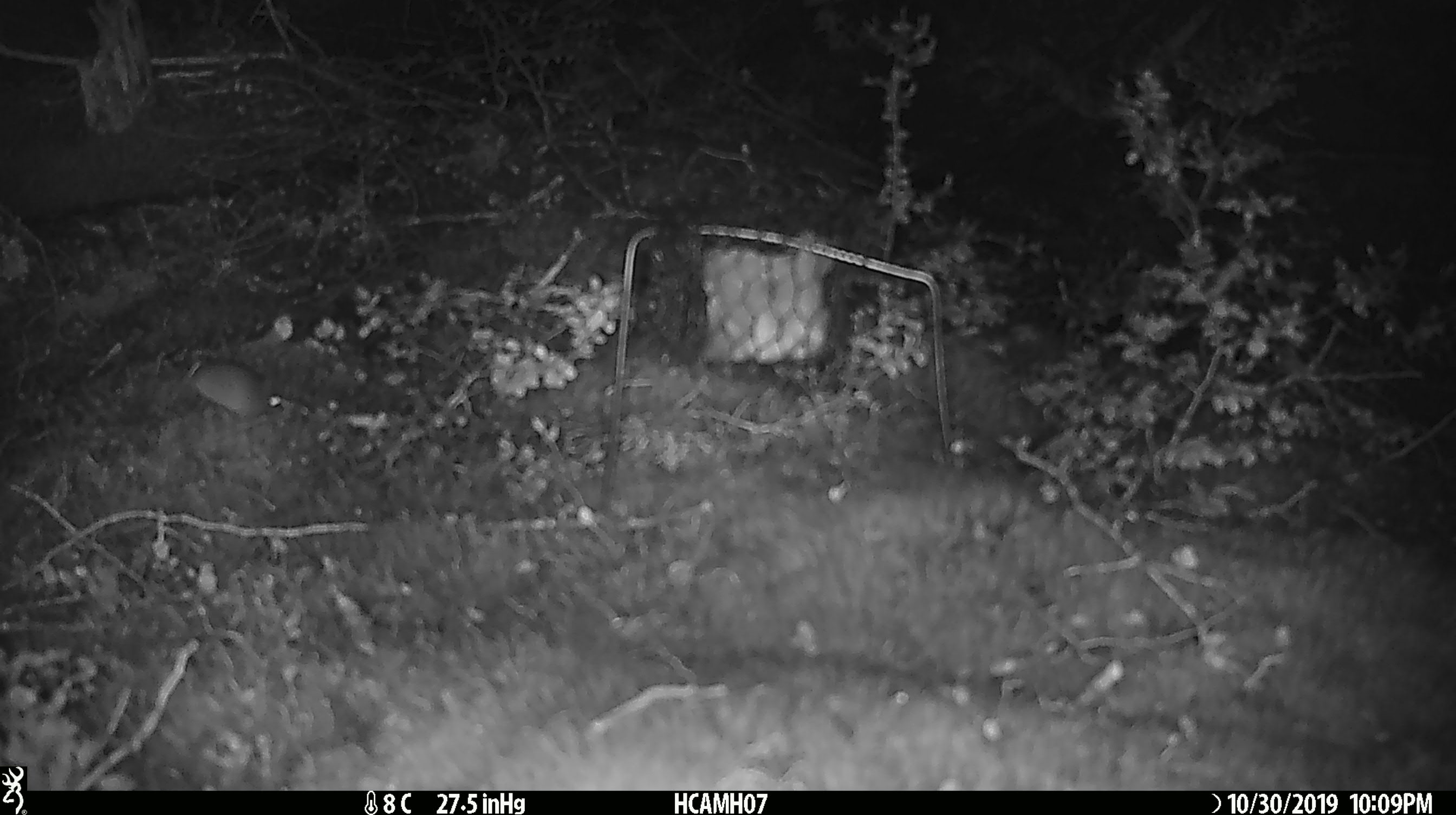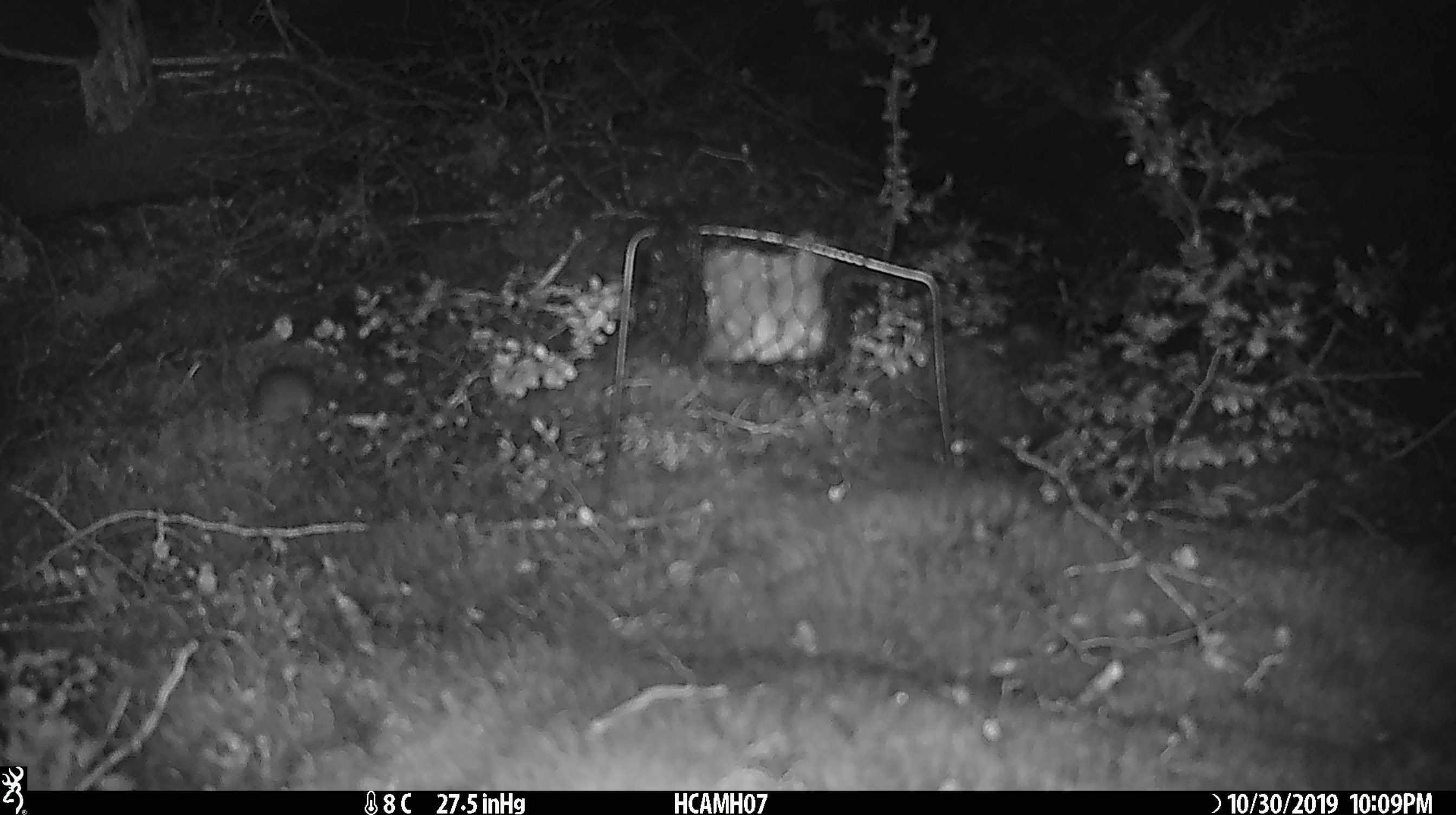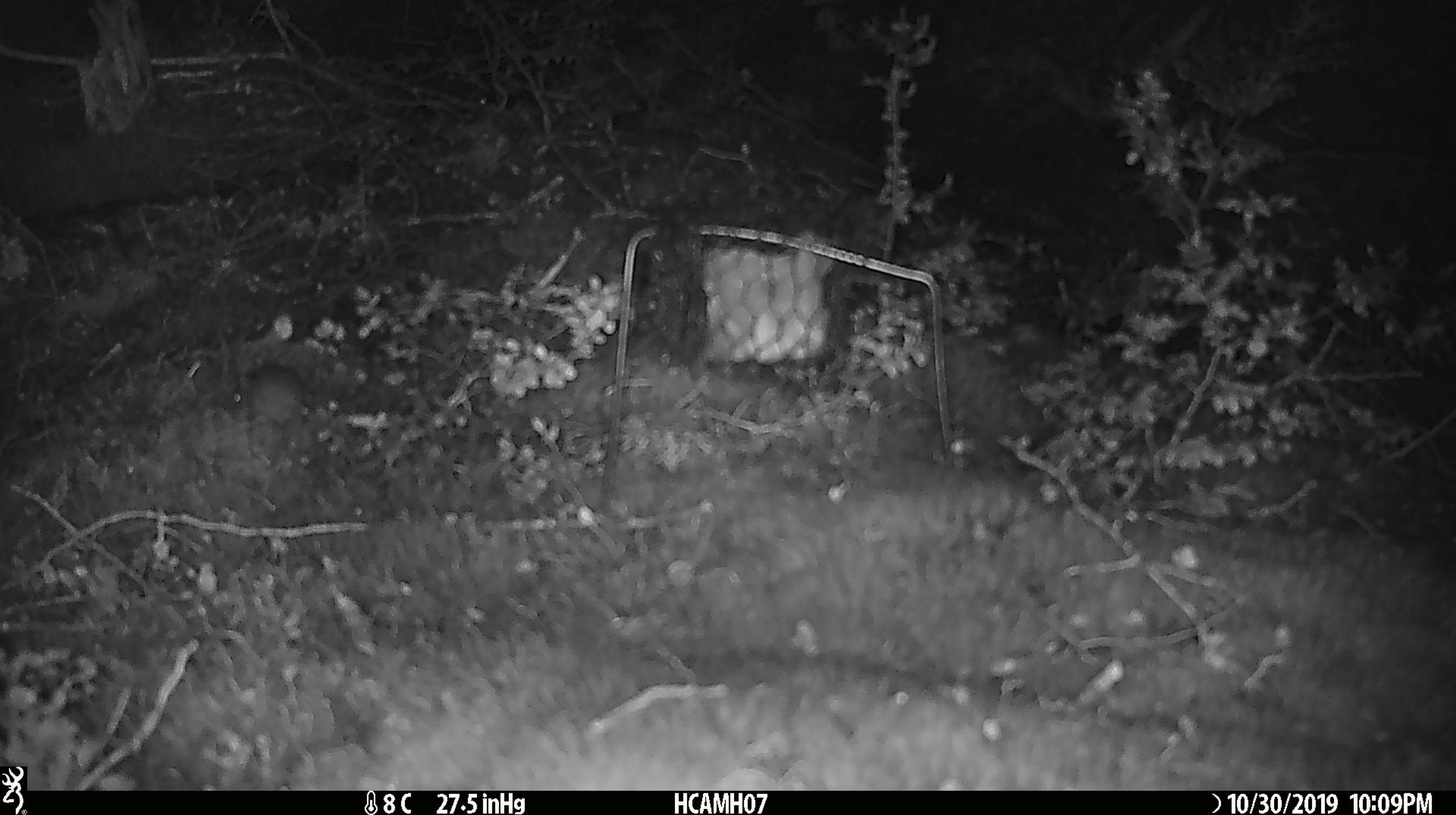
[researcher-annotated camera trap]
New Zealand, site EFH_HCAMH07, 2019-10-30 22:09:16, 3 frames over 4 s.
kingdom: Animalia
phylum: Chordata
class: Mammalia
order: Rodentia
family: Muridae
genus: Mus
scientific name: Mus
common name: mouse